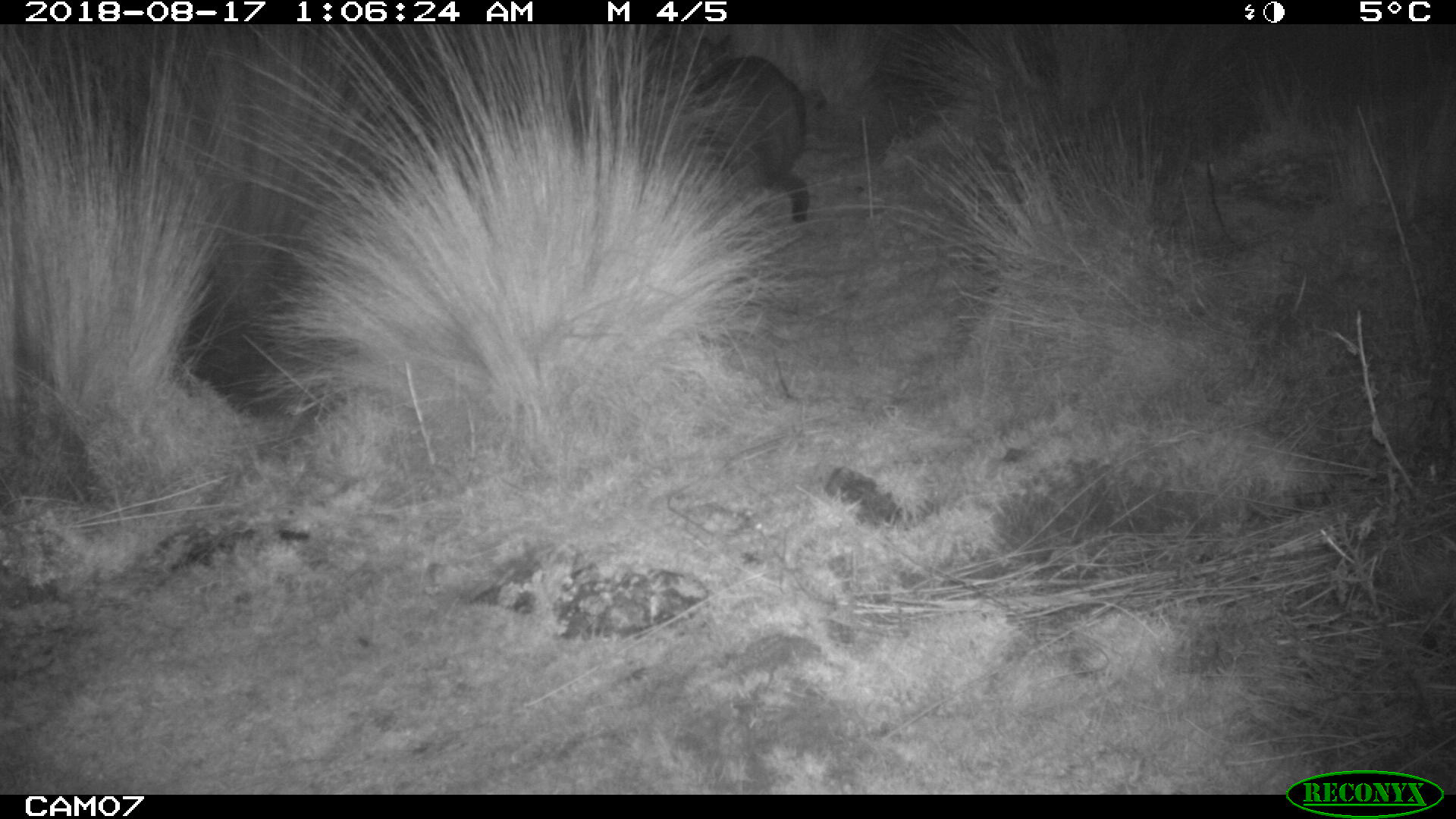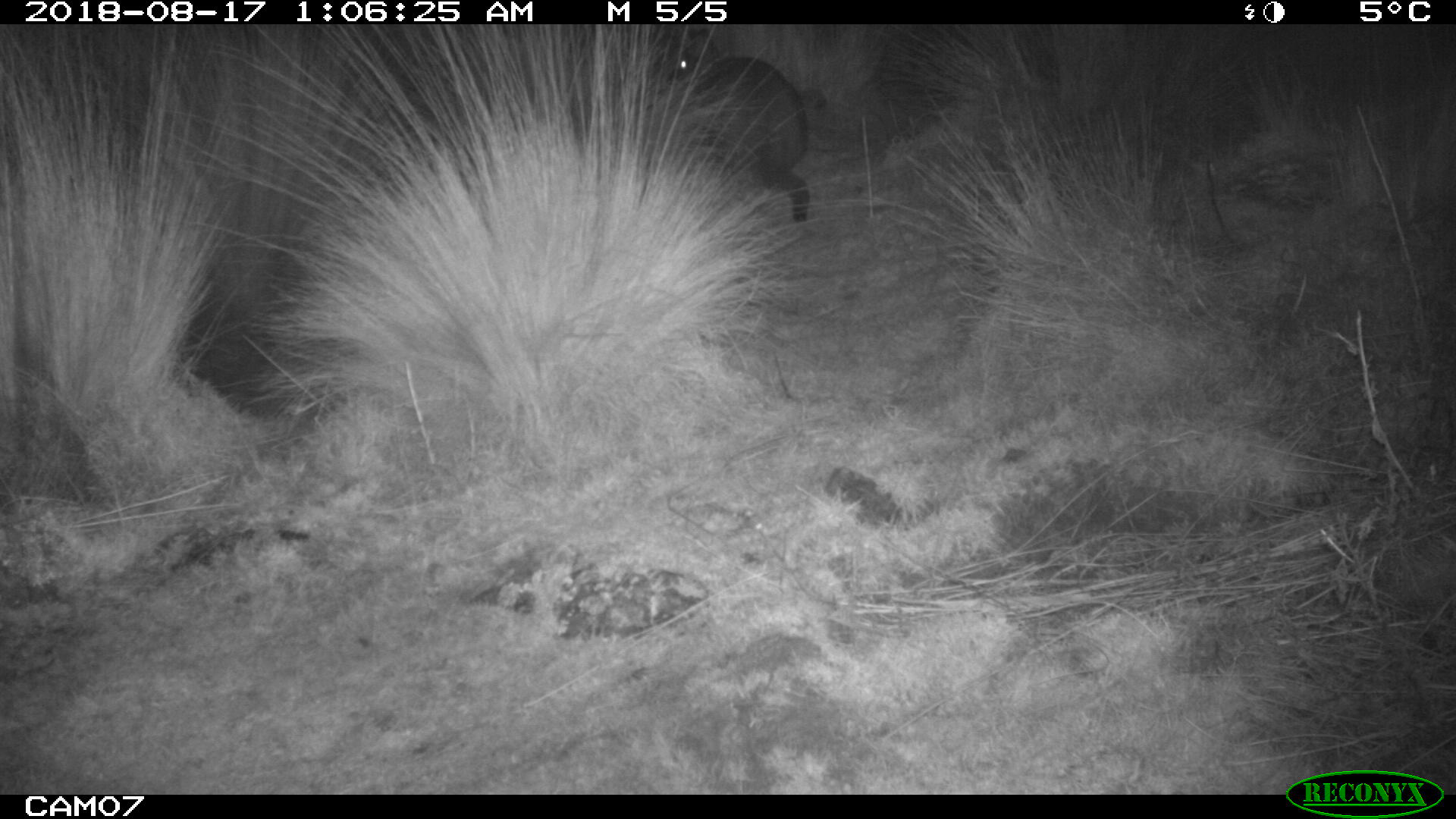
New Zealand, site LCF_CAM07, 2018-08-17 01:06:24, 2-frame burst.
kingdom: Animalia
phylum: Chordata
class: Mammalia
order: Diprotodontia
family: Macropodidae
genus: Notamacropus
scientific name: Notamacropus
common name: wallaby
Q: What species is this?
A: Wallaby (Notamacropus).